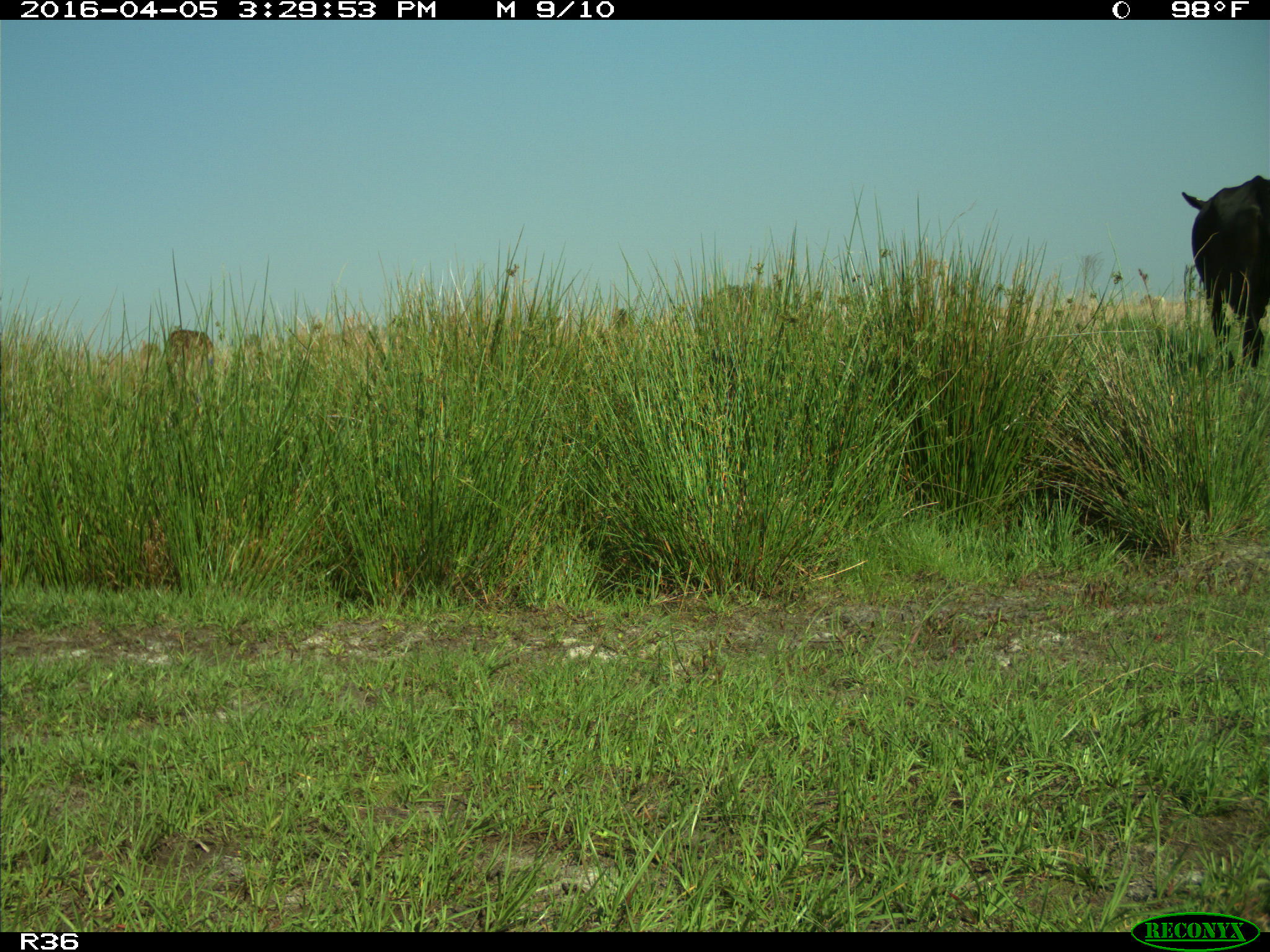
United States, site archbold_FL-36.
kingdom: Animalia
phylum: Chordata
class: Mammalia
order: Artiodactyla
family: Bovidae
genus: Bos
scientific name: Bos taurus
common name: domestic cow